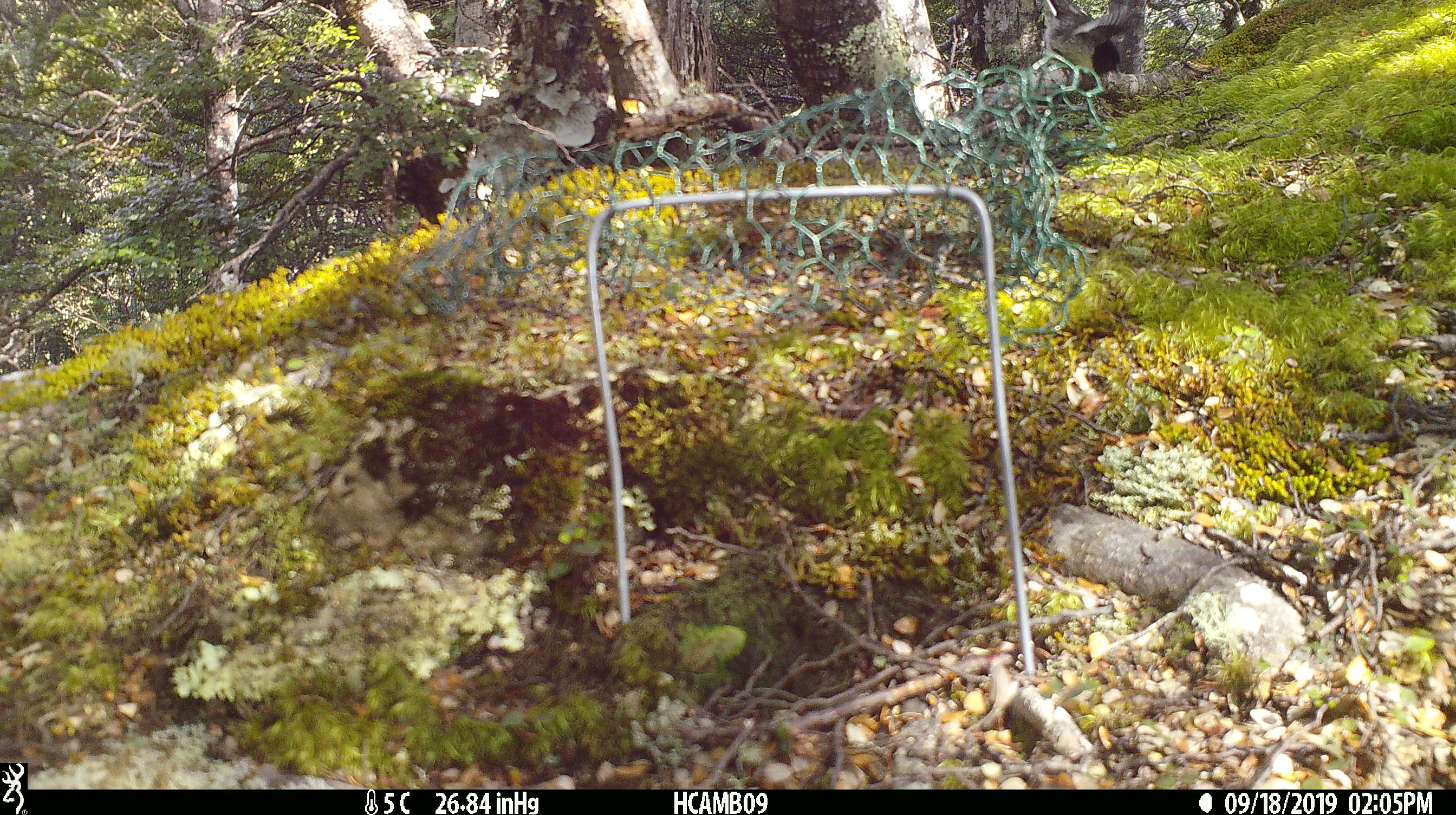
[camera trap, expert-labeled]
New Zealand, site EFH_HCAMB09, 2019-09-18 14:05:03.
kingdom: Animalia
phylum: Chordata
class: Aves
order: Passeriformes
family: Petroicidae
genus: Petroica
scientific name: Petroica macrocephala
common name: tomtit